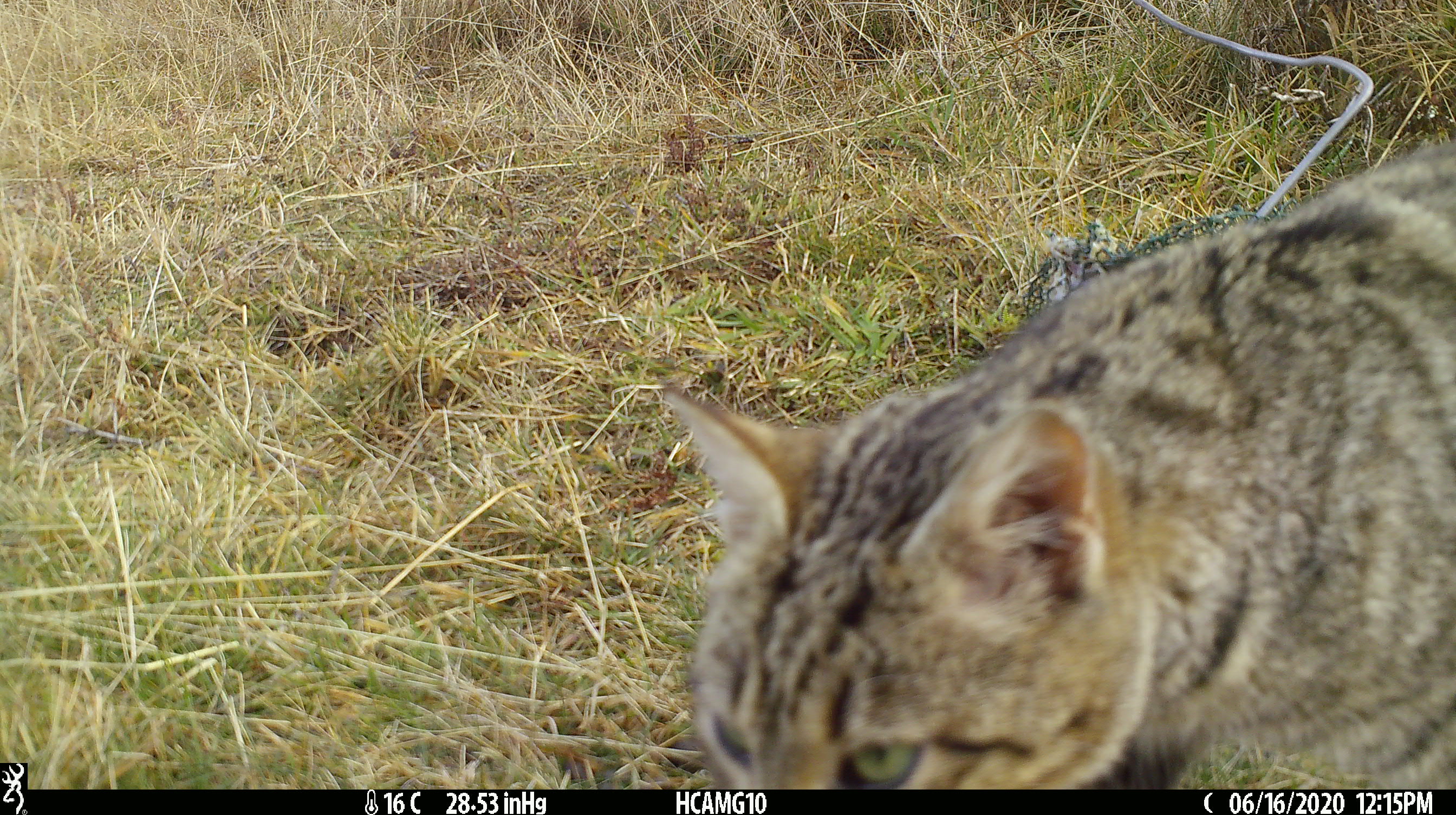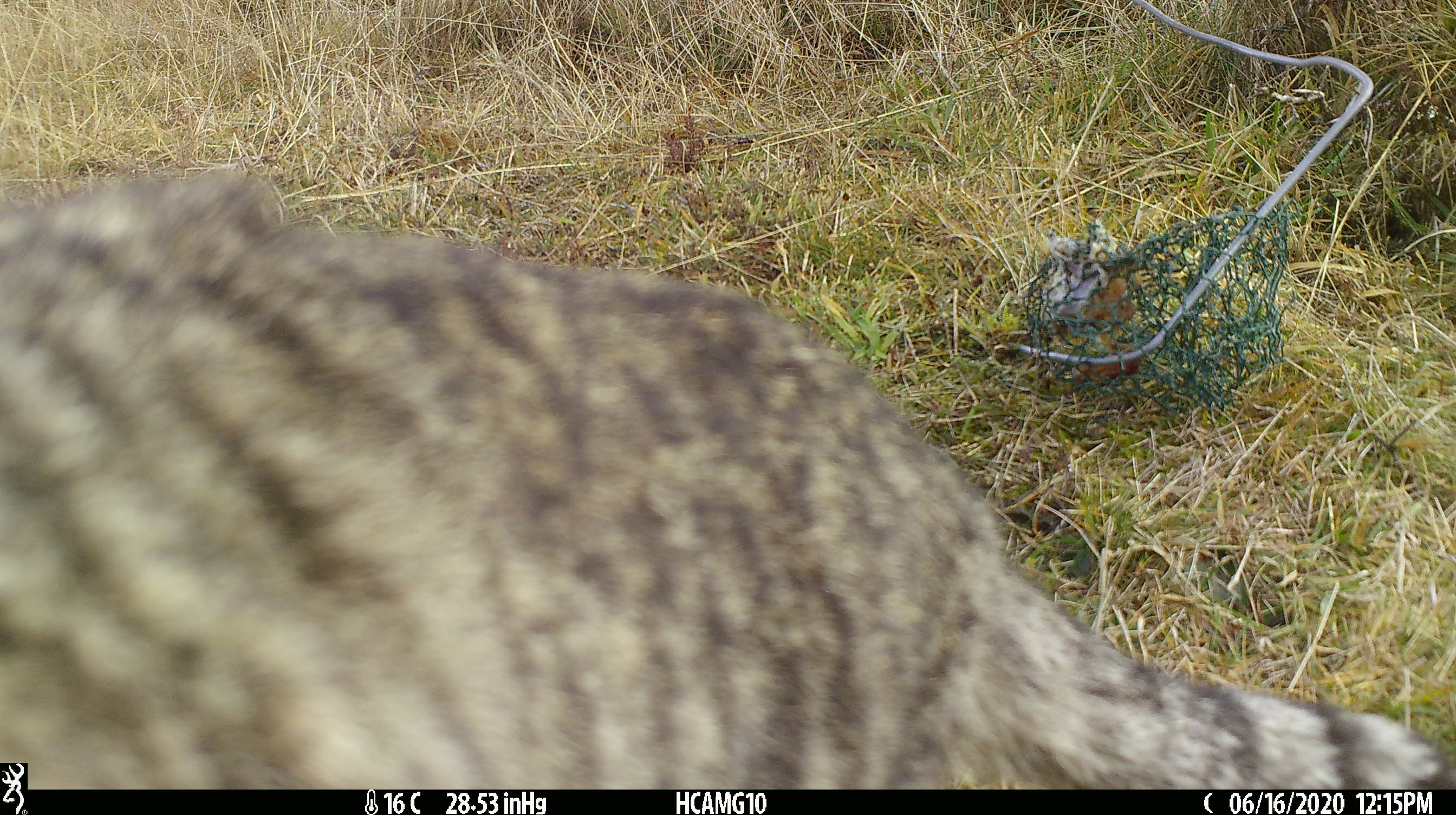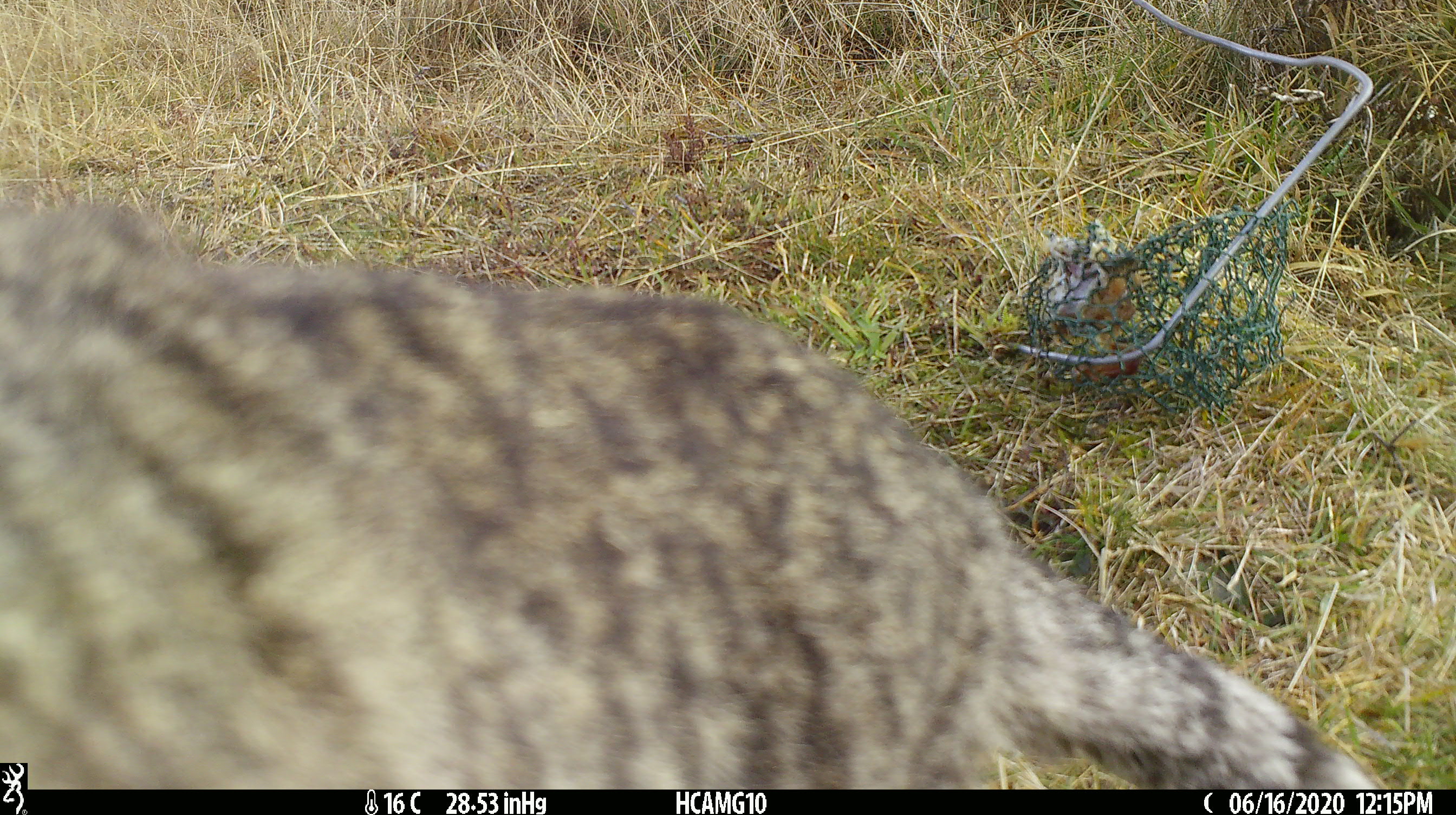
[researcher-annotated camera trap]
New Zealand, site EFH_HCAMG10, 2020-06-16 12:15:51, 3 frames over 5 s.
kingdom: Animalia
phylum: Chordata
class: Mammalia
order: Carnivora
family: Felidae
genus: Felis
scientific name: Felis catus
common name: domestic cat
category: cat